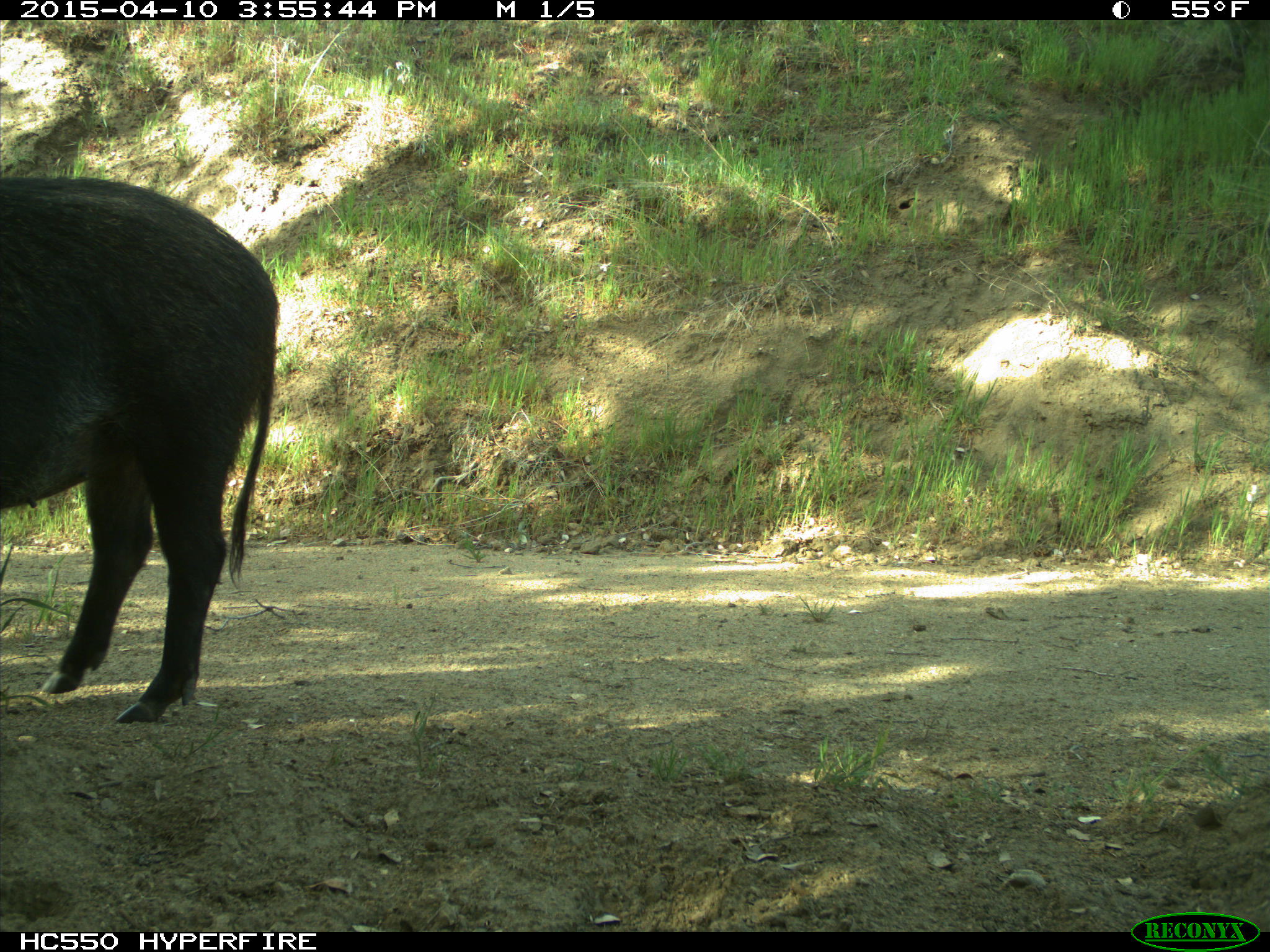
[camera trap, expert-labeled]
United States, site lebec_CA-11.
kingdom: Animalia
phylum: Chordata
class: Mammalia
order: Artiodactyla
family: Suidae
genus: Sus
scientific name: Sus scrofa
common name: wild boar